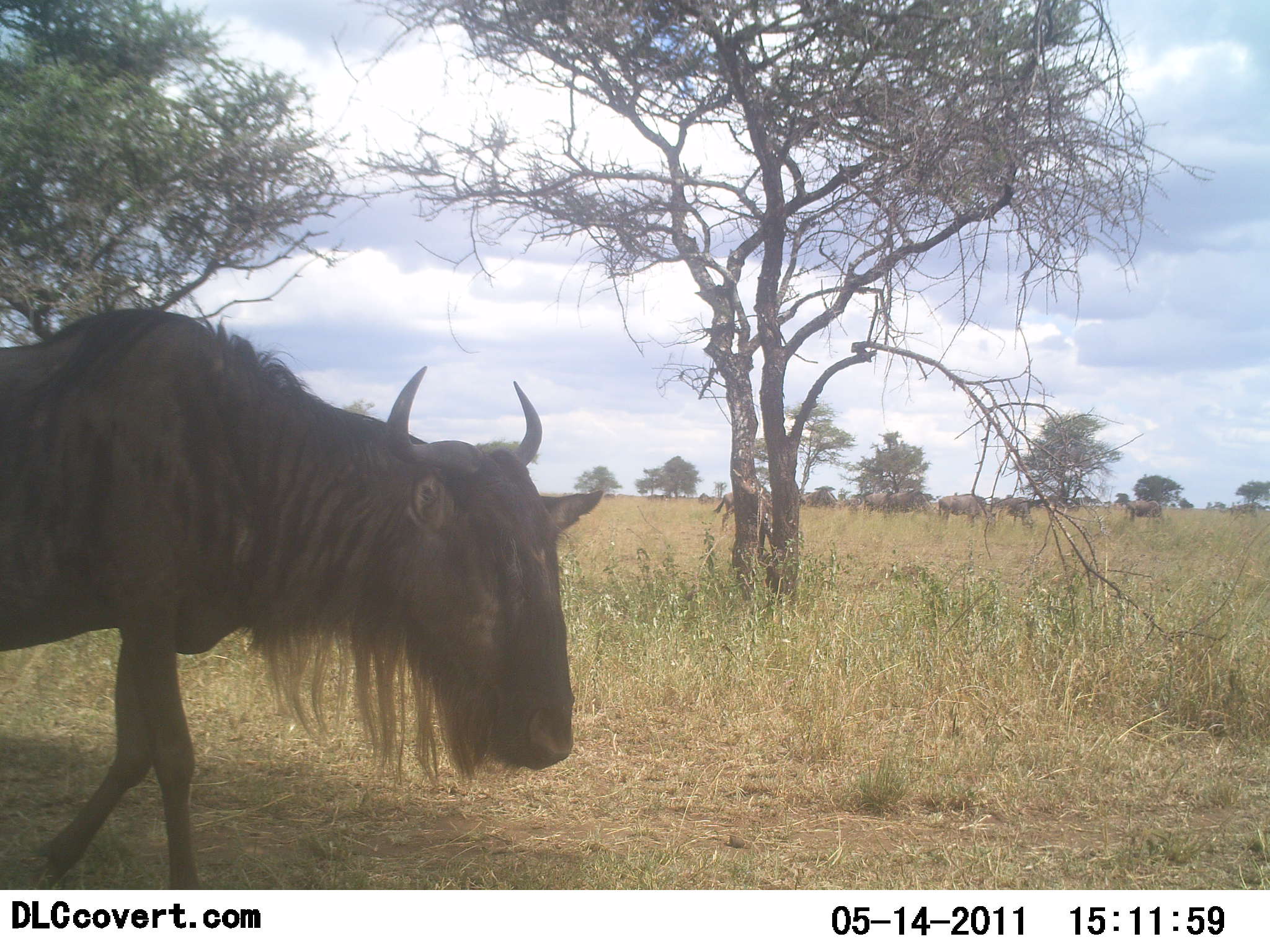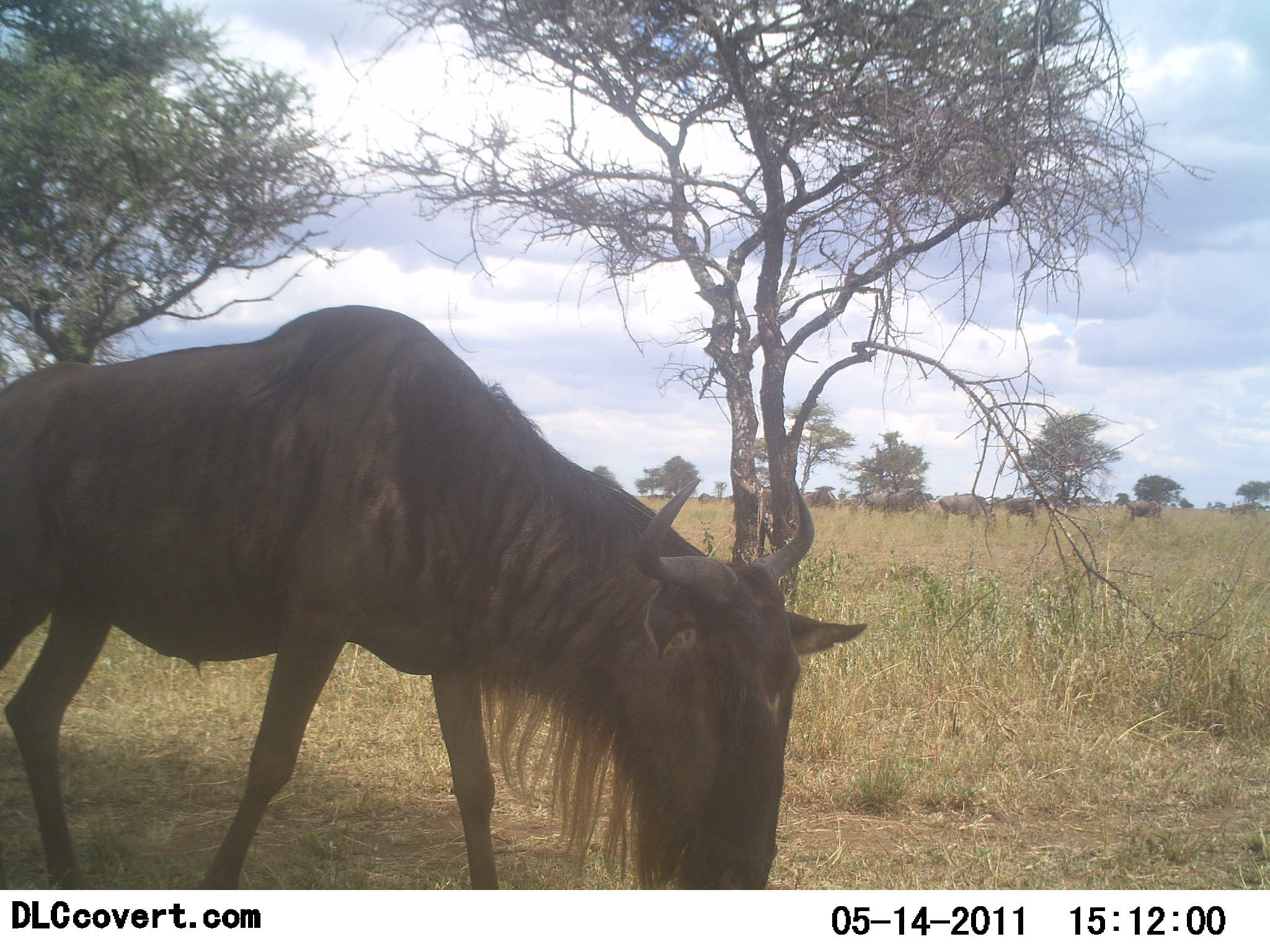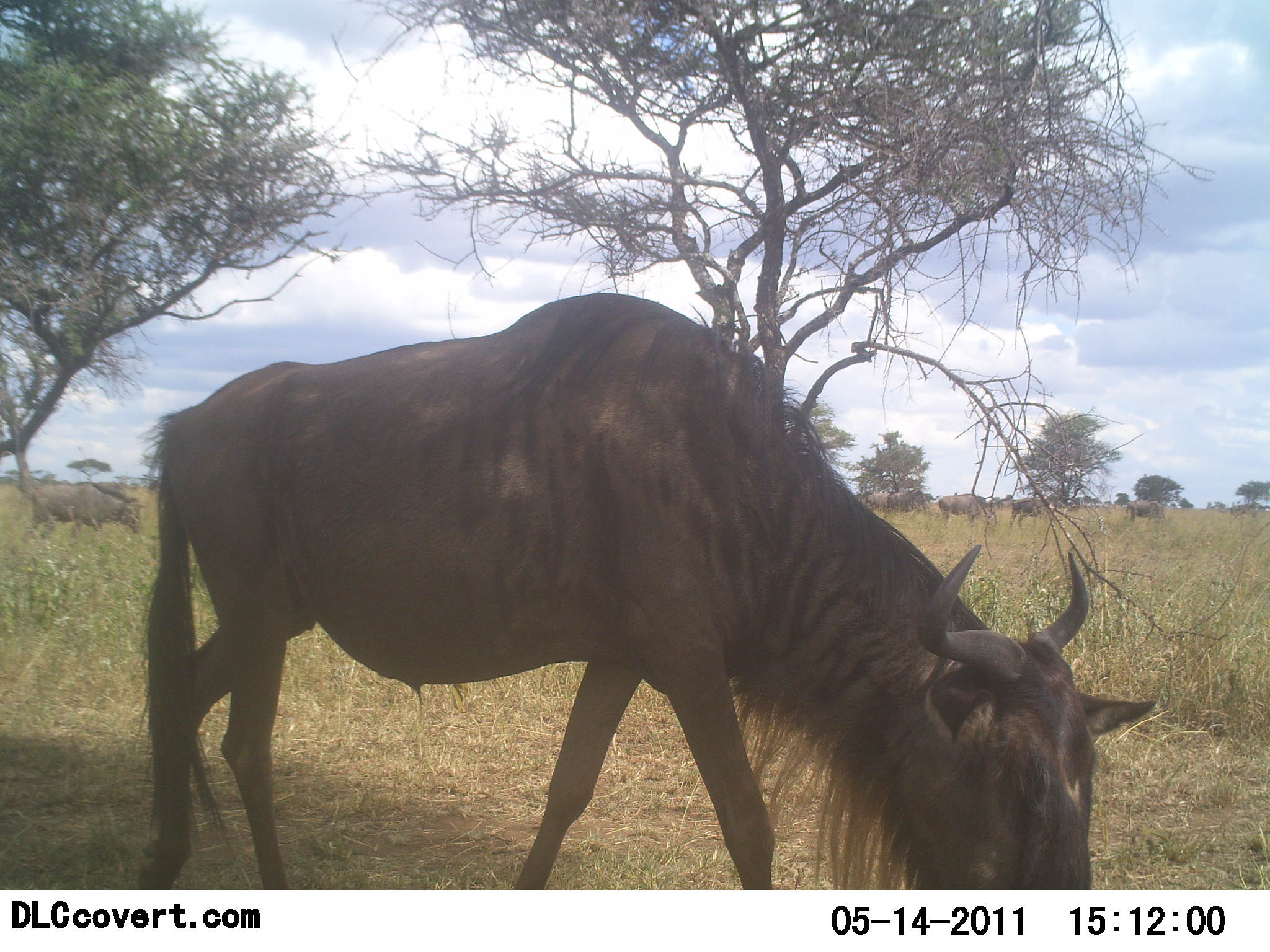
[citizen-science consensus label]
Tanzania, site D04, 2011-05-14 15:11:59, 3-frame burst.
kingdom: Animalia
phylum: Chordata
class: Mammalia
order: Artiodactyla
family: Bovidae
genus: Connochaetes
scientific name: Connochaetes taurinus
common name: blue wildebeest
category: wildebeest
Wildebeest (blue wildebeest) (Connochaetes taurinus), count 5. Behavior (volunteer vote fractions): standing 20%, resting 0%, moving 100%, interacting 0%. Young present (vote fraction): 0%. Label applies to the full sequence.